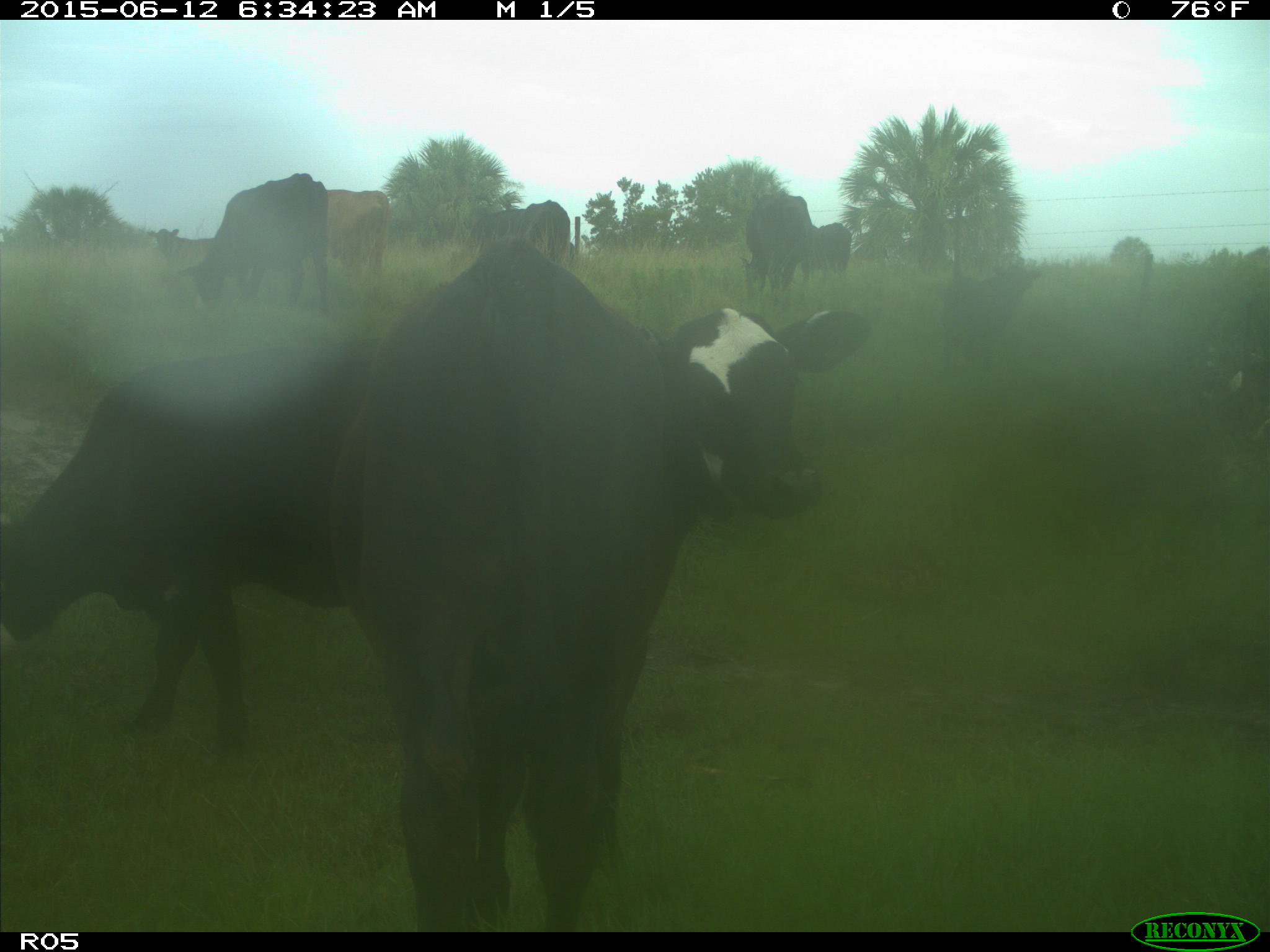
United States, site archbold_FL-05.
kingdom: Animalia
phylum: Chordata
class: Mammalia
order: Artiodactyla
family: Bovidae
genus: Bos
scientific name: Bos taurus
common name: domestic cow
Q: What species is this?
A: Bos taurus (domestic cow).